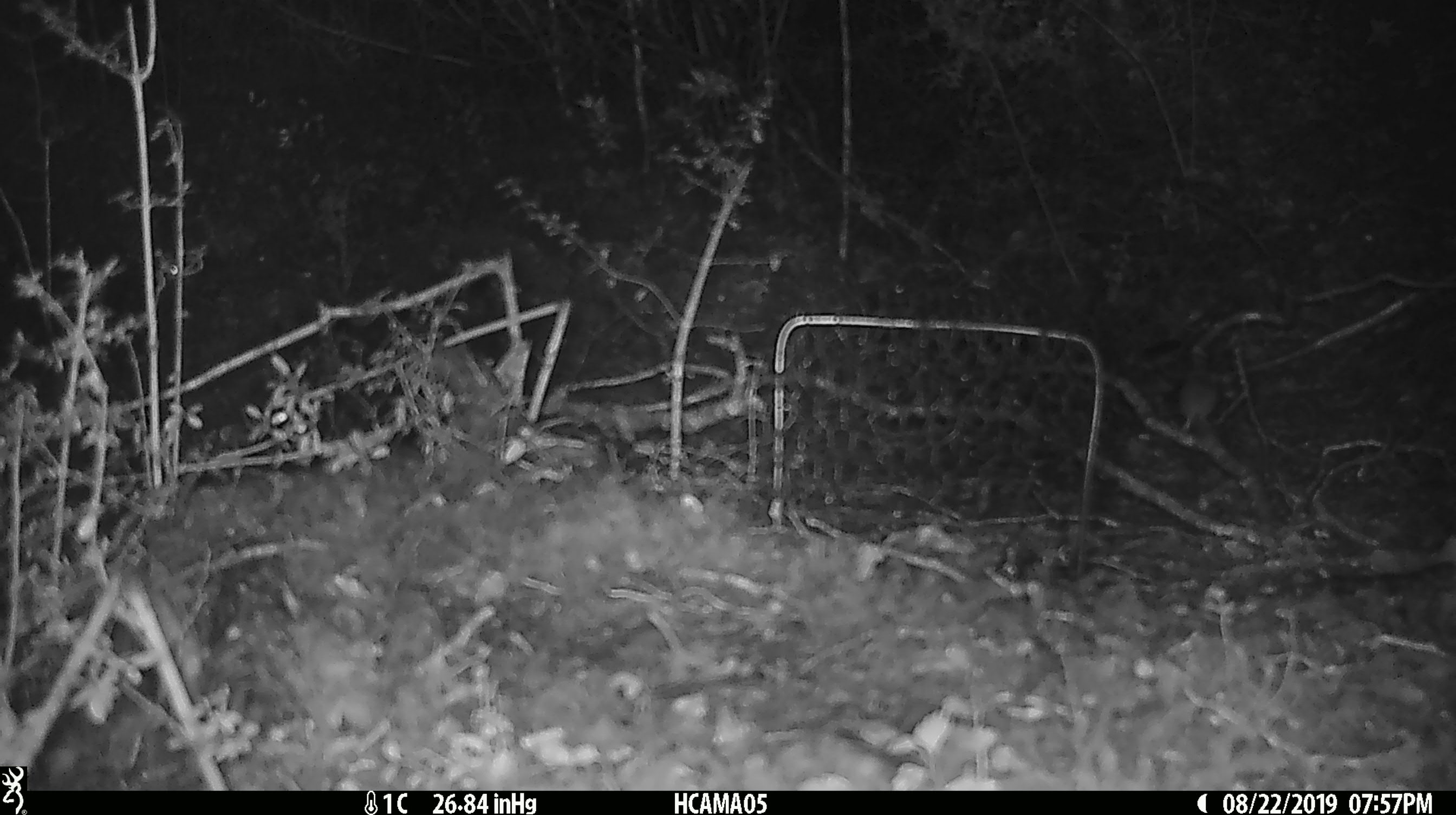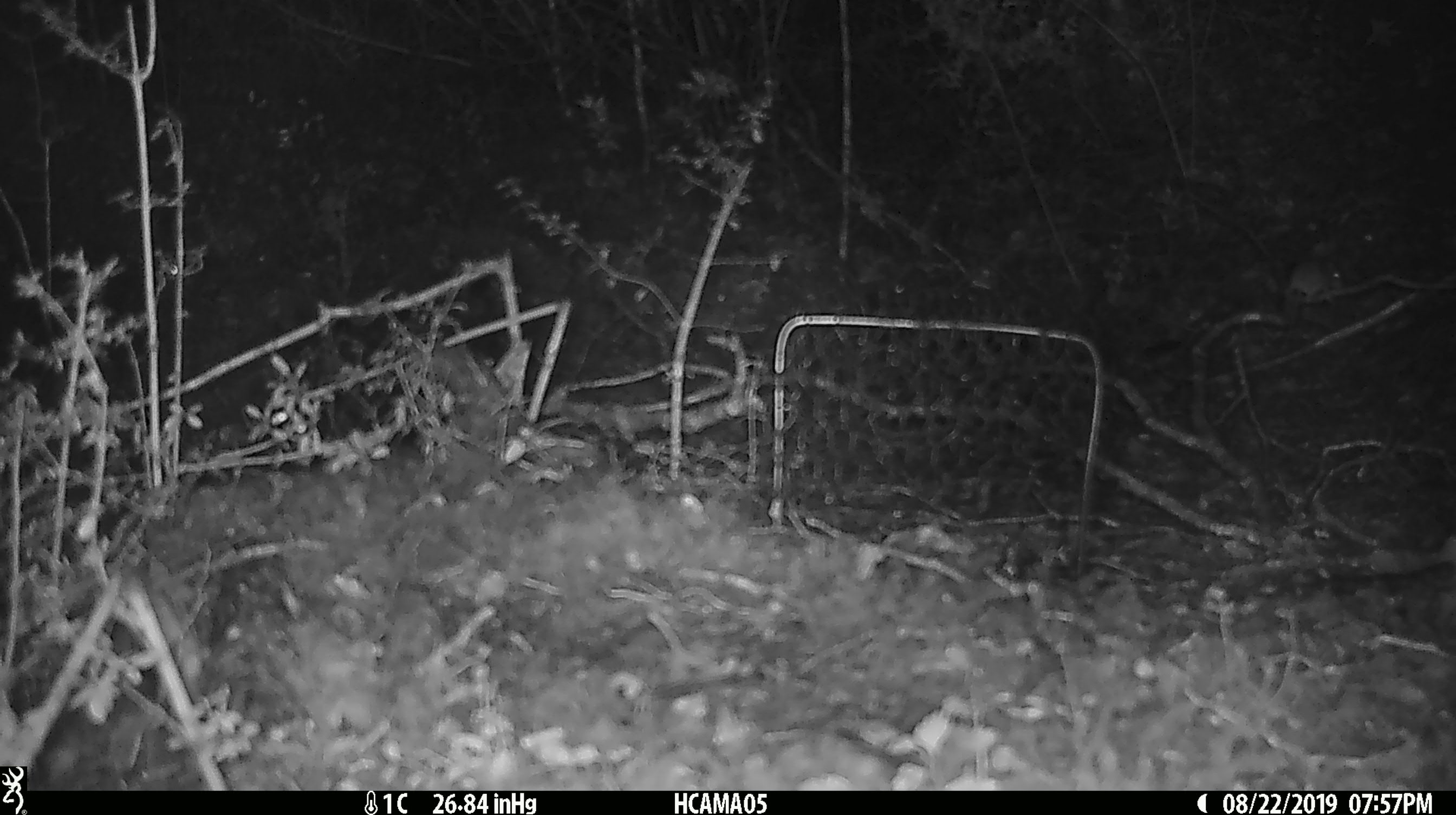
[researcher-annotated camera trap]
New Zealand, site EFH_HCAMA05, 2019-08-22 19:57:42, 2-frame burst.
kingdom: Animalia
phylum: Chordata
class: Mammalia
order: Rodentia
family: Muridae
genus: Mus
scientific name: Mus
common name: mouse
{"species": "mouse (Mus)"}